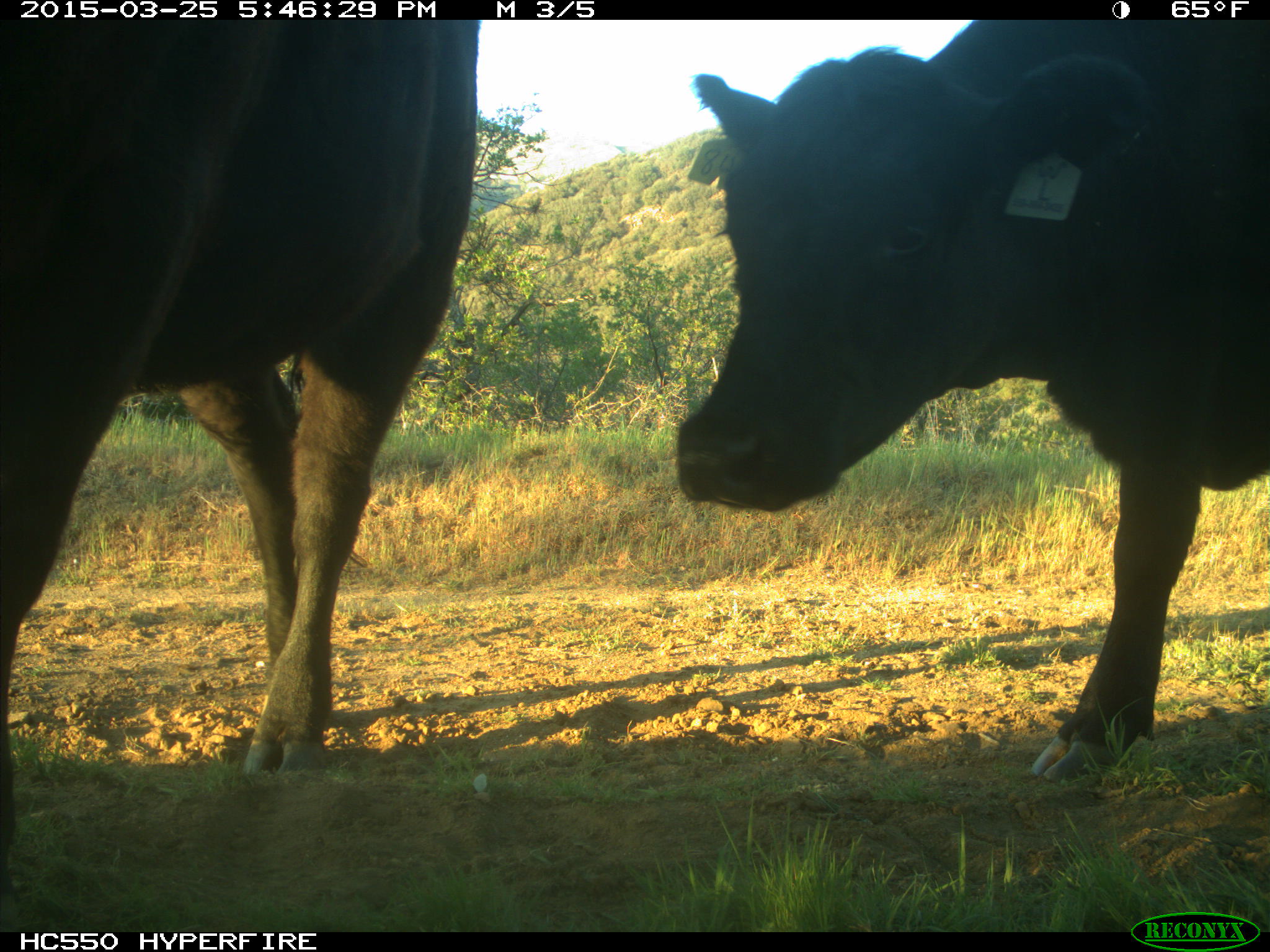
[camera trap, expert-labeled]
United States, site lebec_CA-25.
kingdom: Animalia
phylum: Chordata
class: Mammalia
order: Artiodactyla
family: Bovidae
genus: Bos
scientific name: Bos taurus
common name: domestic cow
Bos taurus (domestic cow).